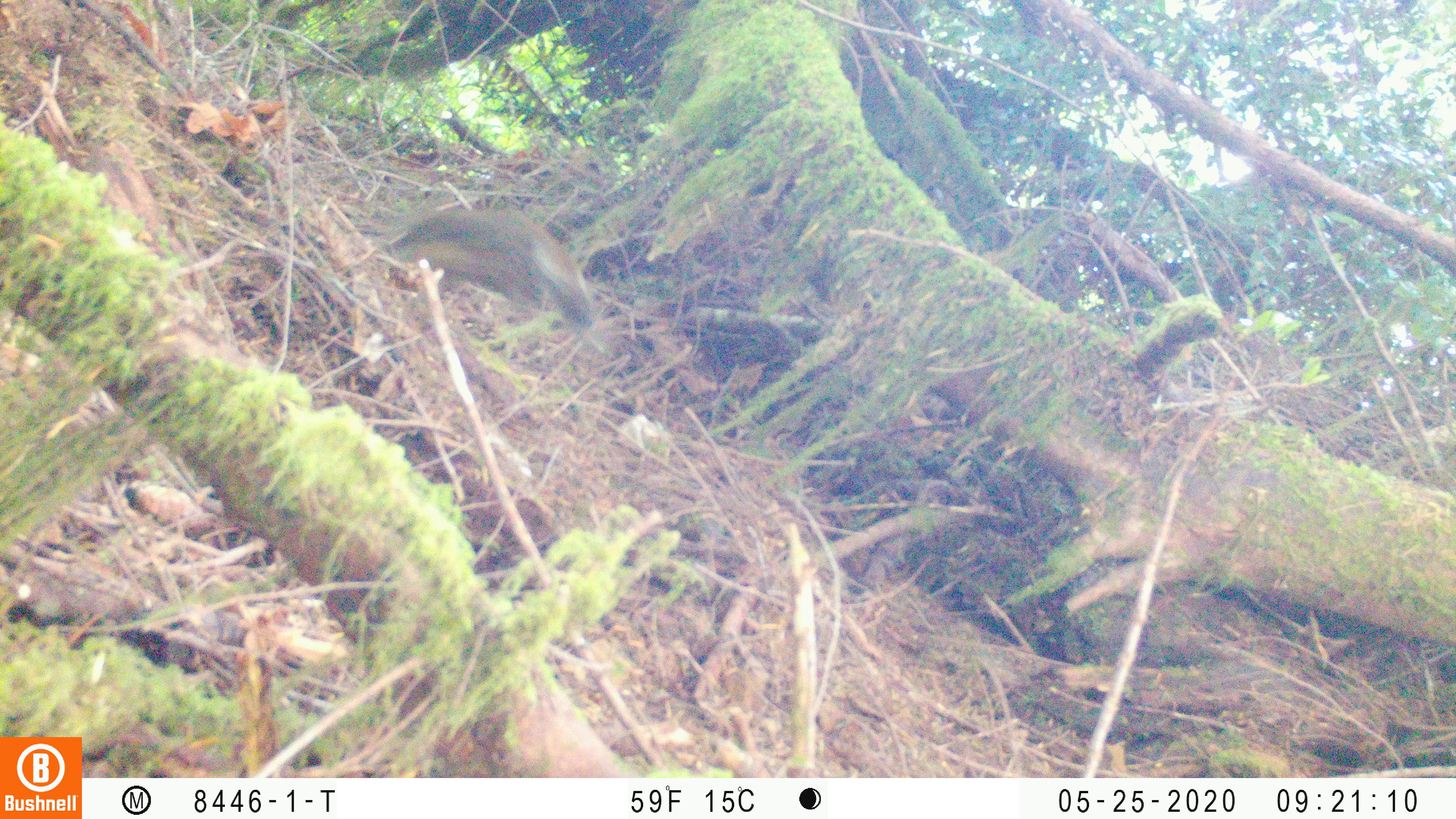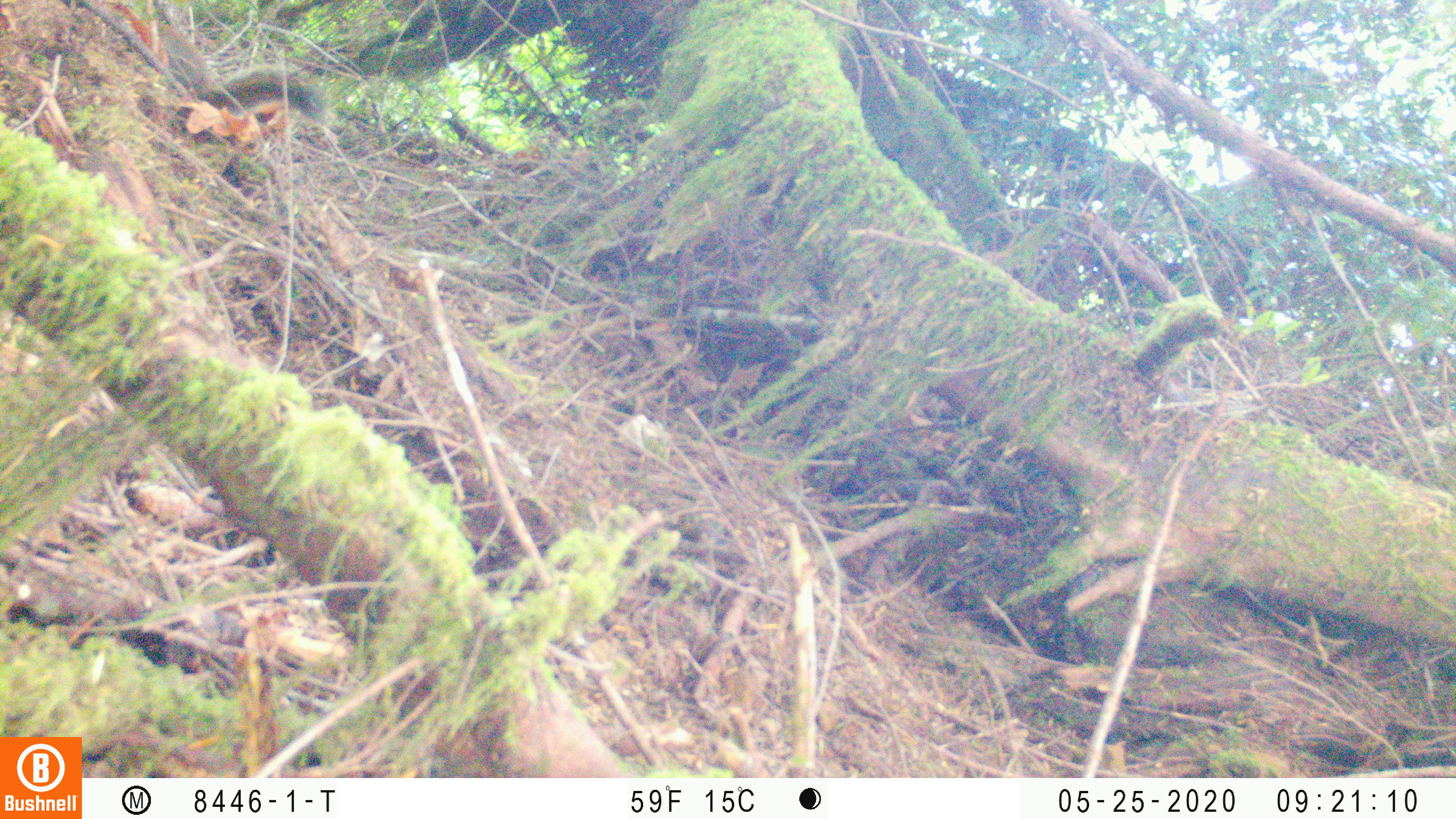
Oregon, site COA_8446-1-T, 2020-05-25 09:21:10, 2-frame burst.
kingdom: Animalia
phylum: Chordata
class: Mammalia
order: Rodentia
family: Sciuridae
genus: Tamiasciurus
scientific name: Tamiasciurus douglasii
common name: douglas squirrel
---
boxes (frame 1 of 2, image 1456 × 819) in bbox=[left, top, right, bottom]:
douglas squirrel: bbox=[395, 197, 591, 322]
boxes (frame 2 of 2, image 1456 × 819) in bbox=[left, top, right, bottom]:
douglas squirrel: bbox=[157, 21, 325, 120]